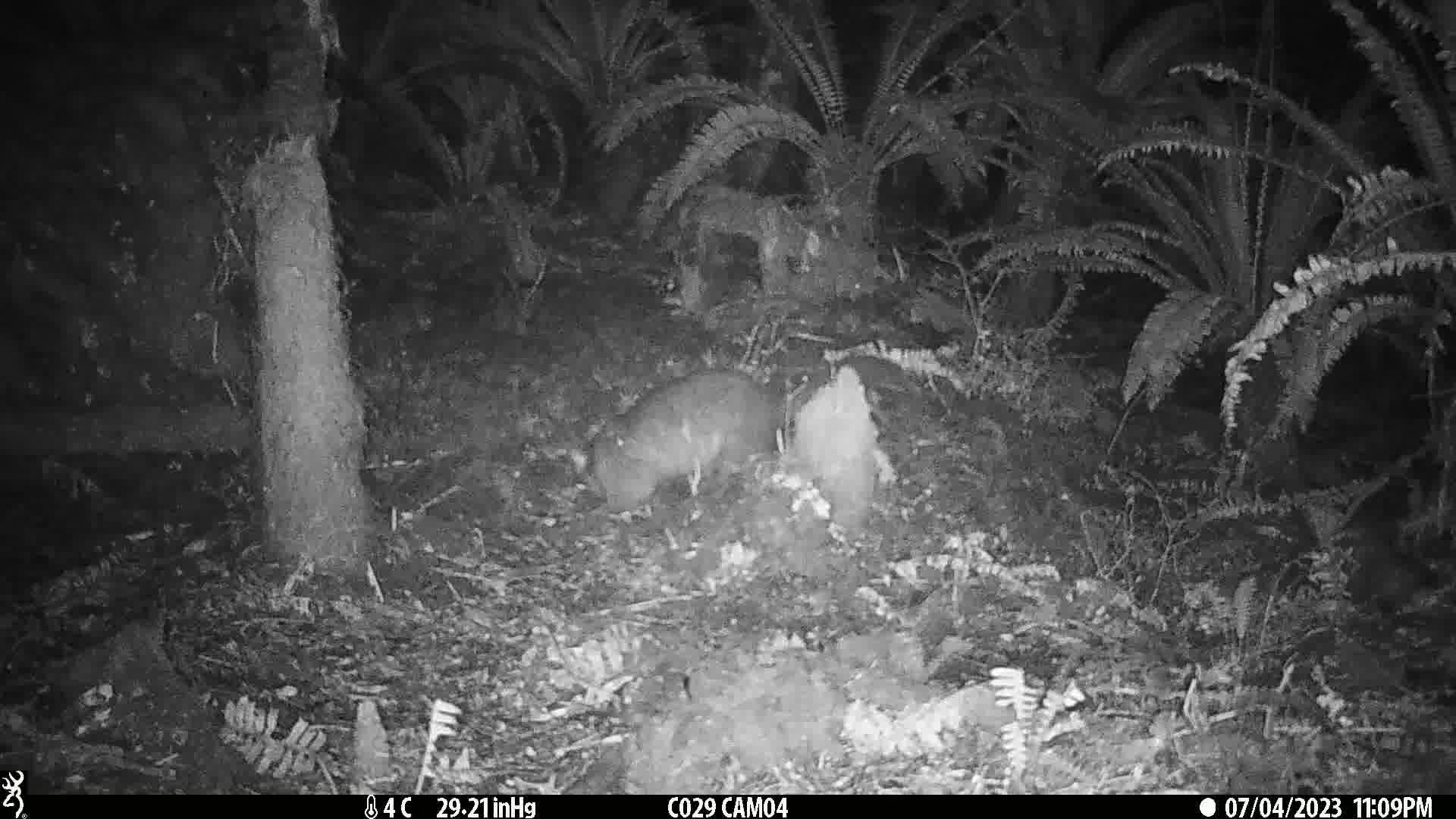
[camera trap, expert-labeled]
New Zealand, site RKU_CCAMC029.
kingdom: Animalia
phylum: Chordata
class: Mammalia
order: Diprotodontia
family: Phalangeridae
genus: Trichosurus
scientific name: Trichosurus vulpecula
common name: common brushtail possum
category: possum